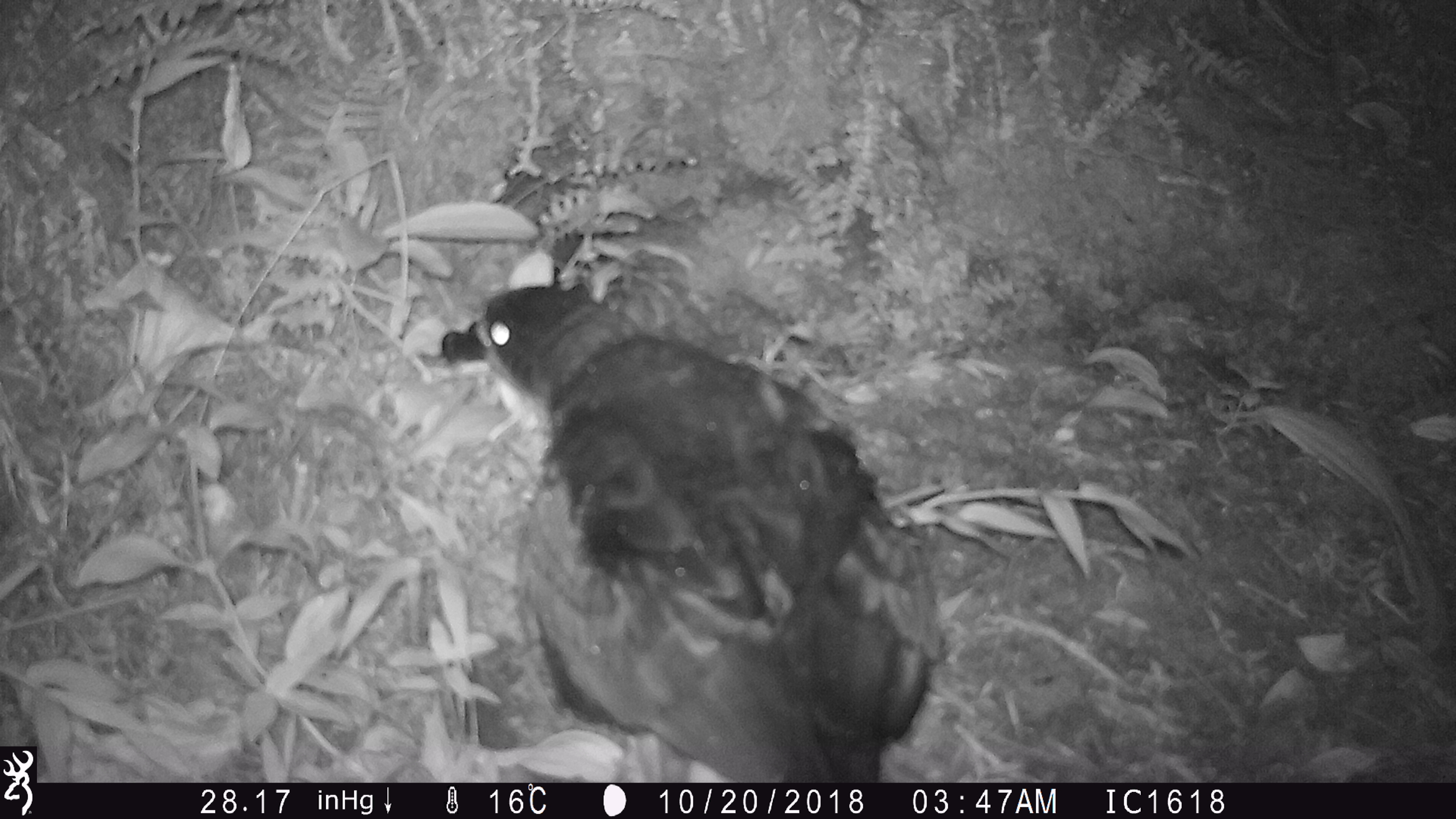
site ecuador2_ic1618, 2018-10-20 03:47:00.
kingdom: Animalia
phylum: Chordata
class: Aves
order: Procellariiformes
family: Procellariidae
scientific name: Procellariidae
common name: petrel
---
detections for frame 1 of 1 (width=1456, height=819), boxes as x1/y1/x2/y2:
petrel: 436/270/949/780